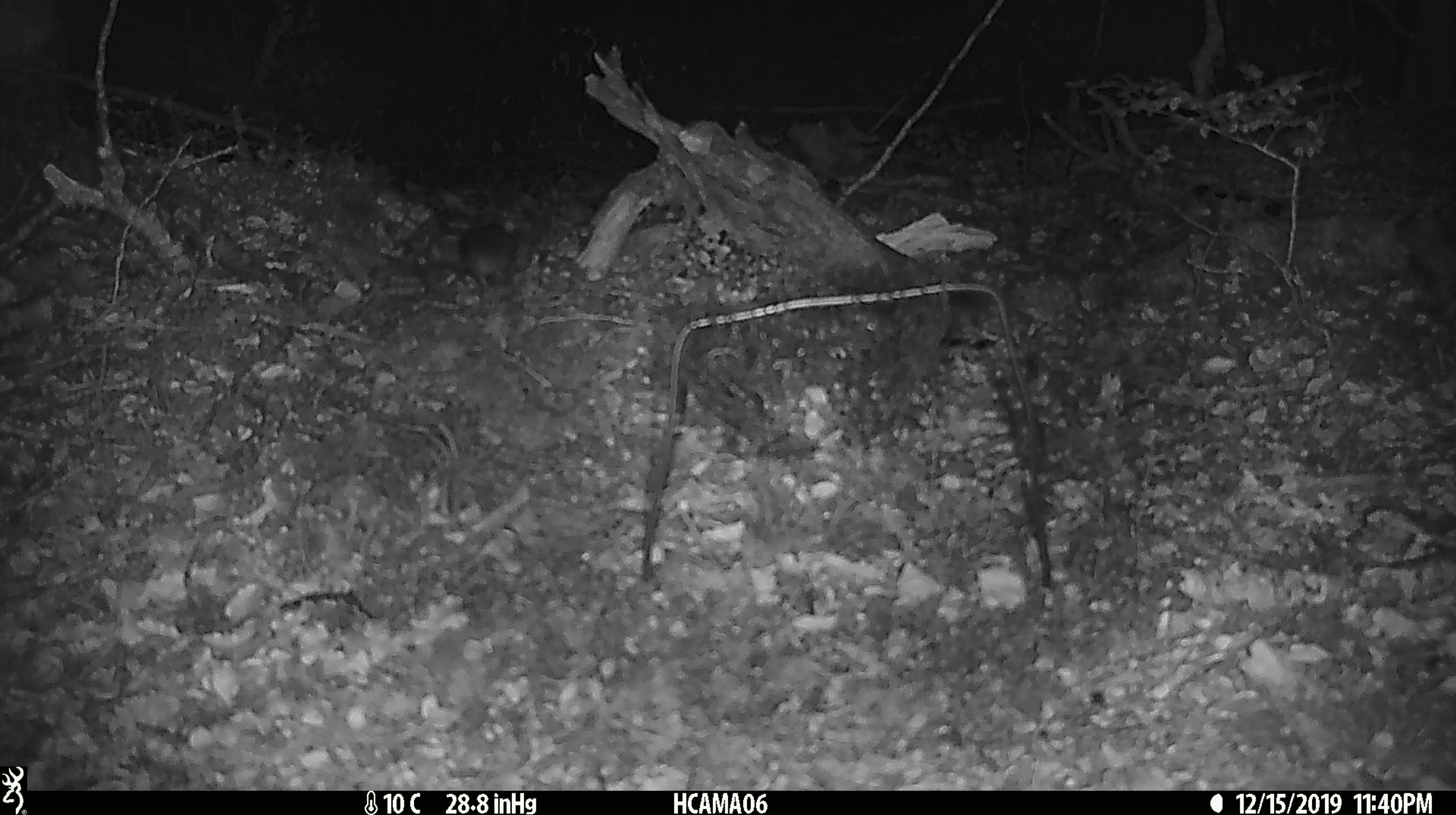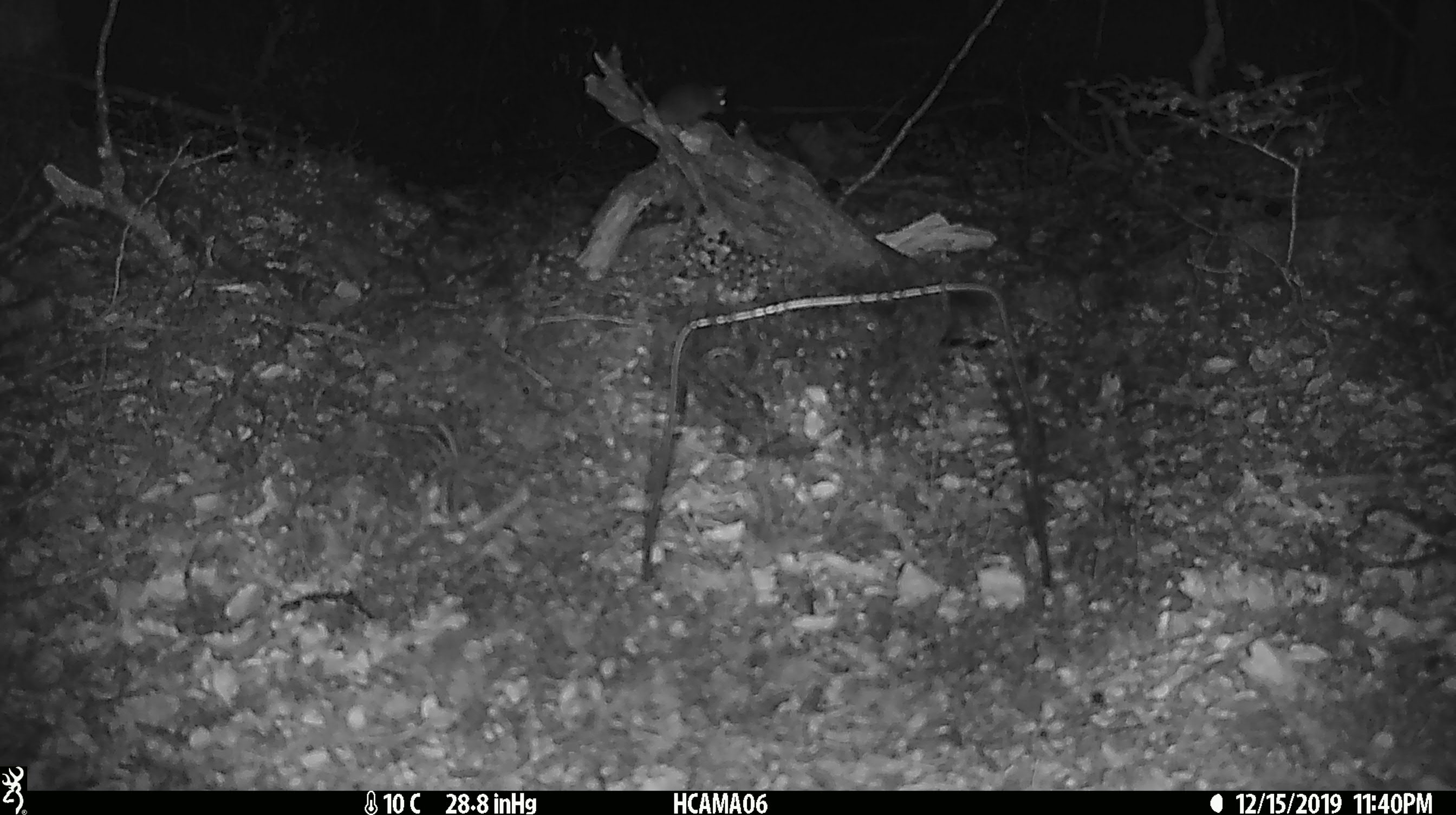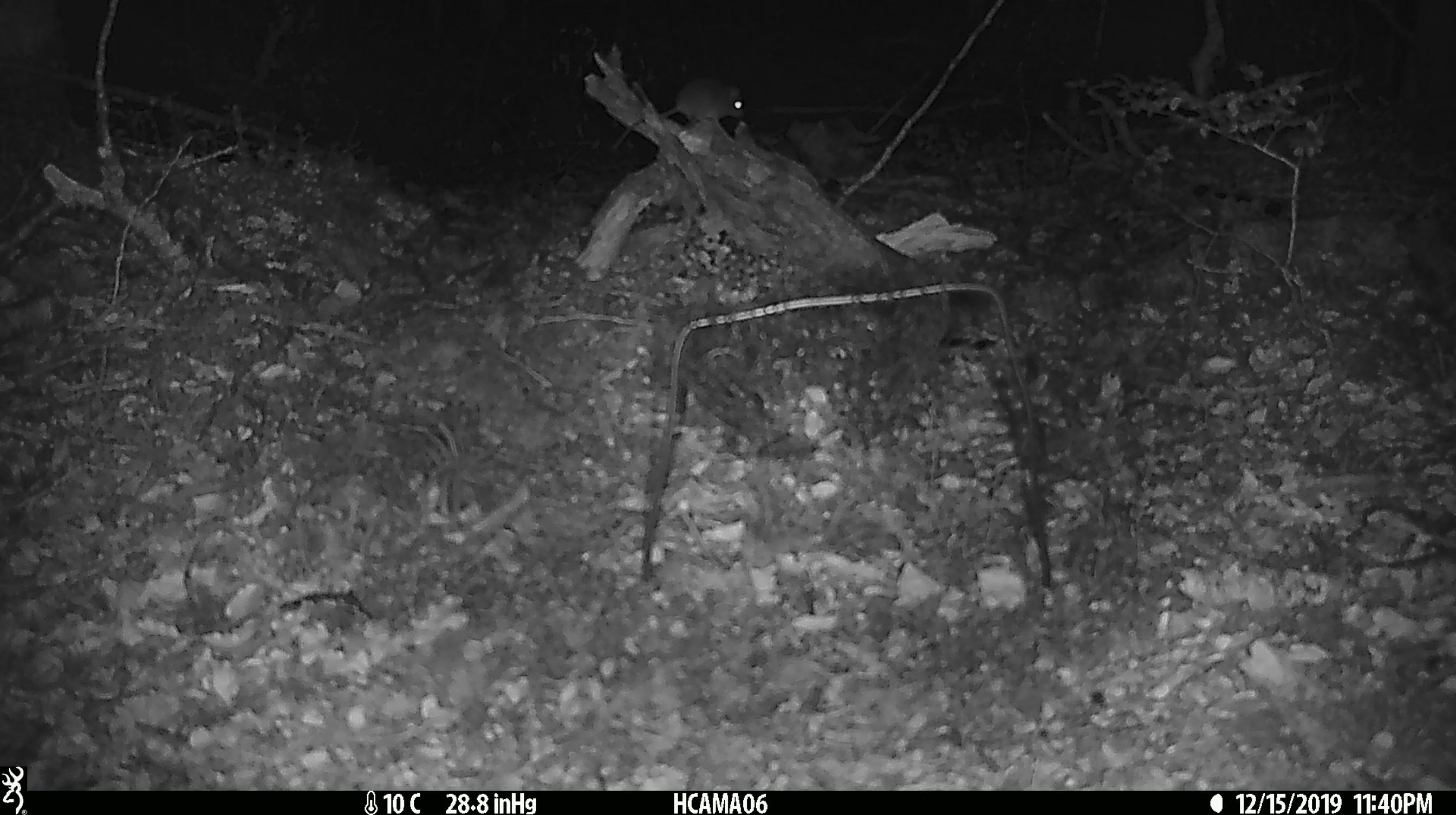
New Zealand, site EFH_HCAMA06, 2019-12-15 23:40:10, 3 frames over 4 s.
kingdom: Animalia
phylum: Chordata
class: Mammalia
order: Rodentia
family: Muridae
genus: Mus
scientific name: Mus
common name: mouse